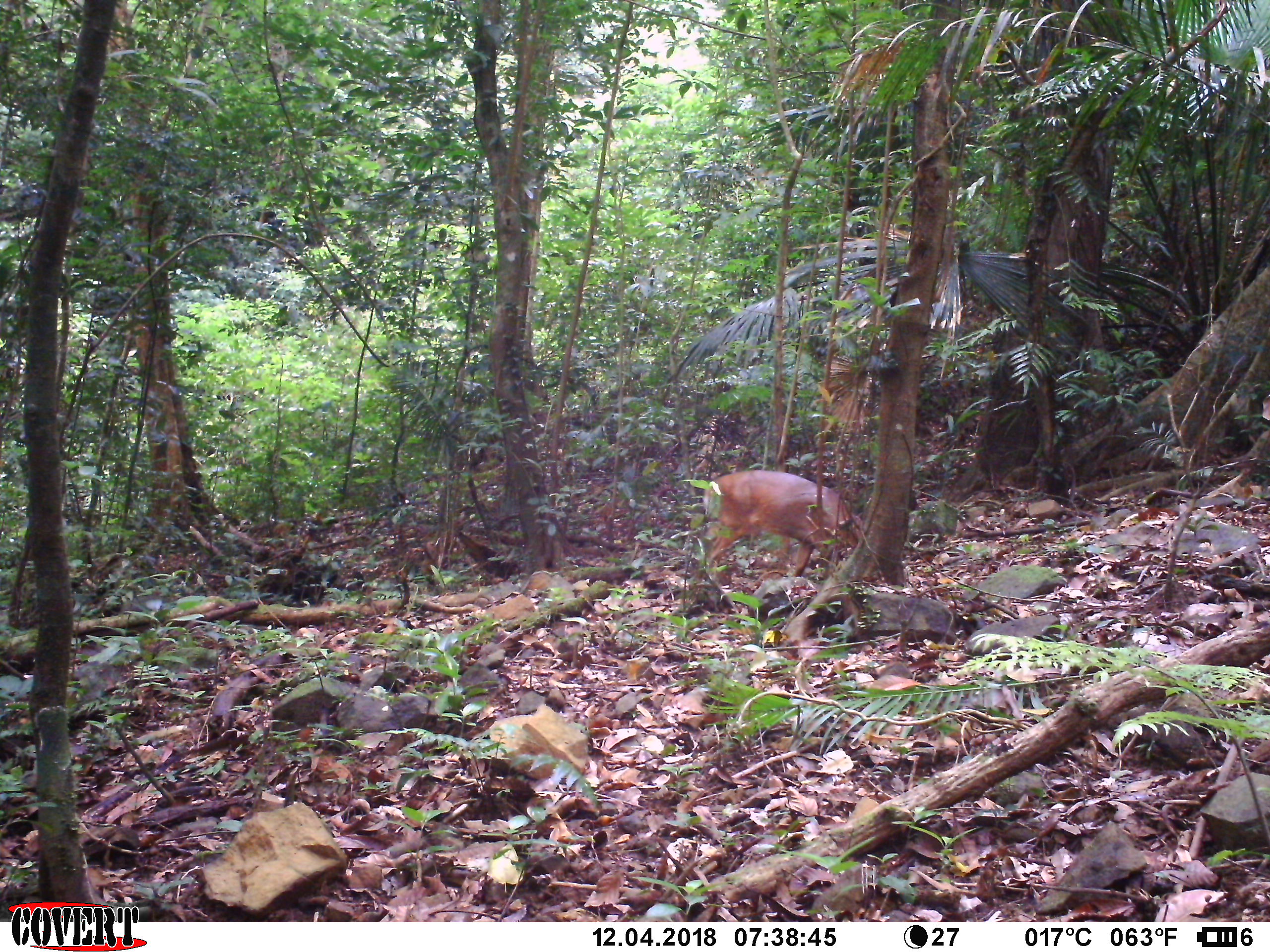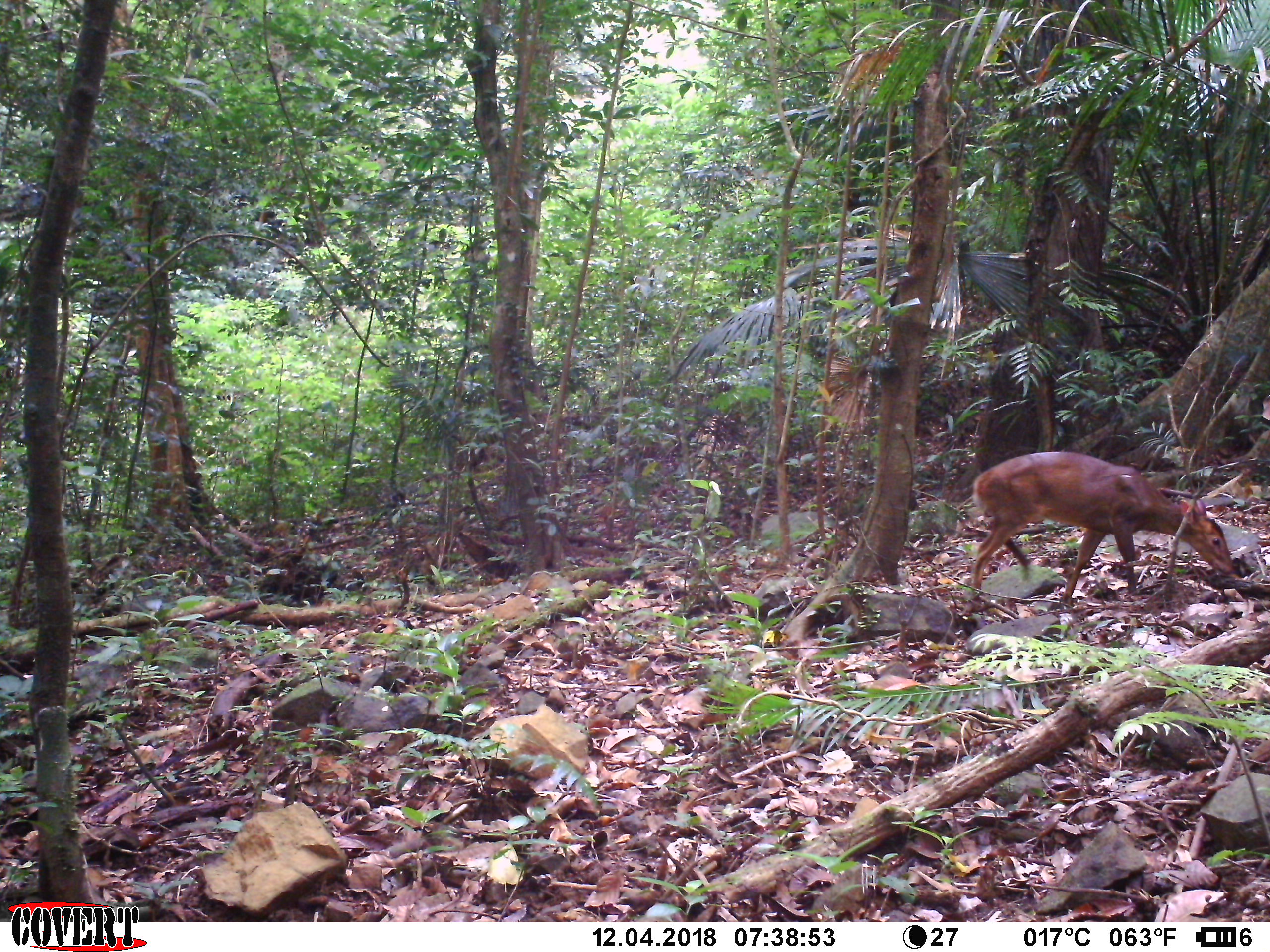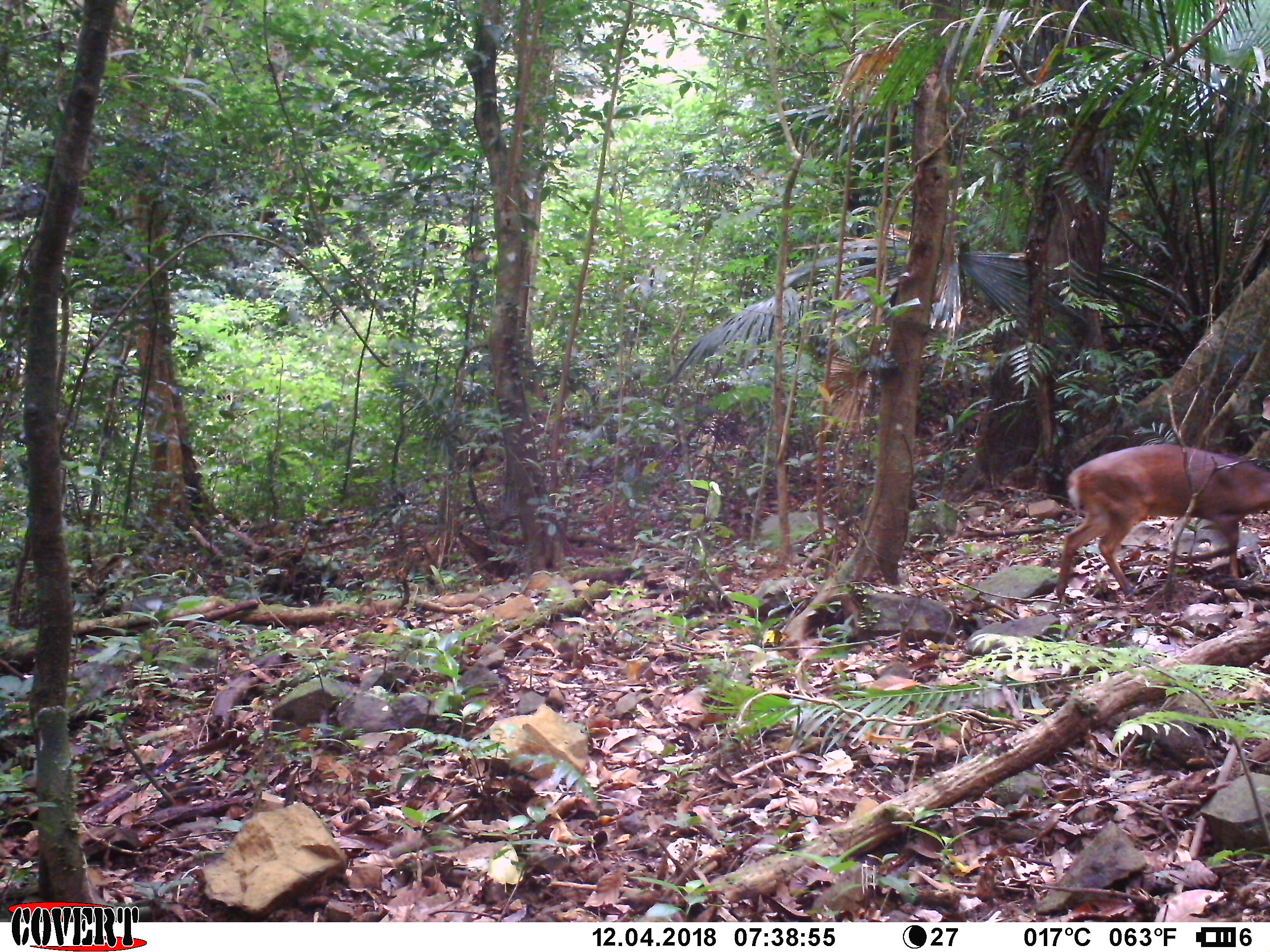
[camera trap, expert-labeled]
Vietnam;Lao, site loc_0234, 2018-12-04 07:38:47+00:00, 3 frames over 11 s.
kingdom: Animalia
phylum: Chordata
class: Mammalia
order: Artiodactyla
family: Cervidae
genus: Muntiacus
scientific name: Muntiacus vuquangensis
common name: large-antlered muntjac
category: large antlered muntjac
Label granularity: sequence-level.